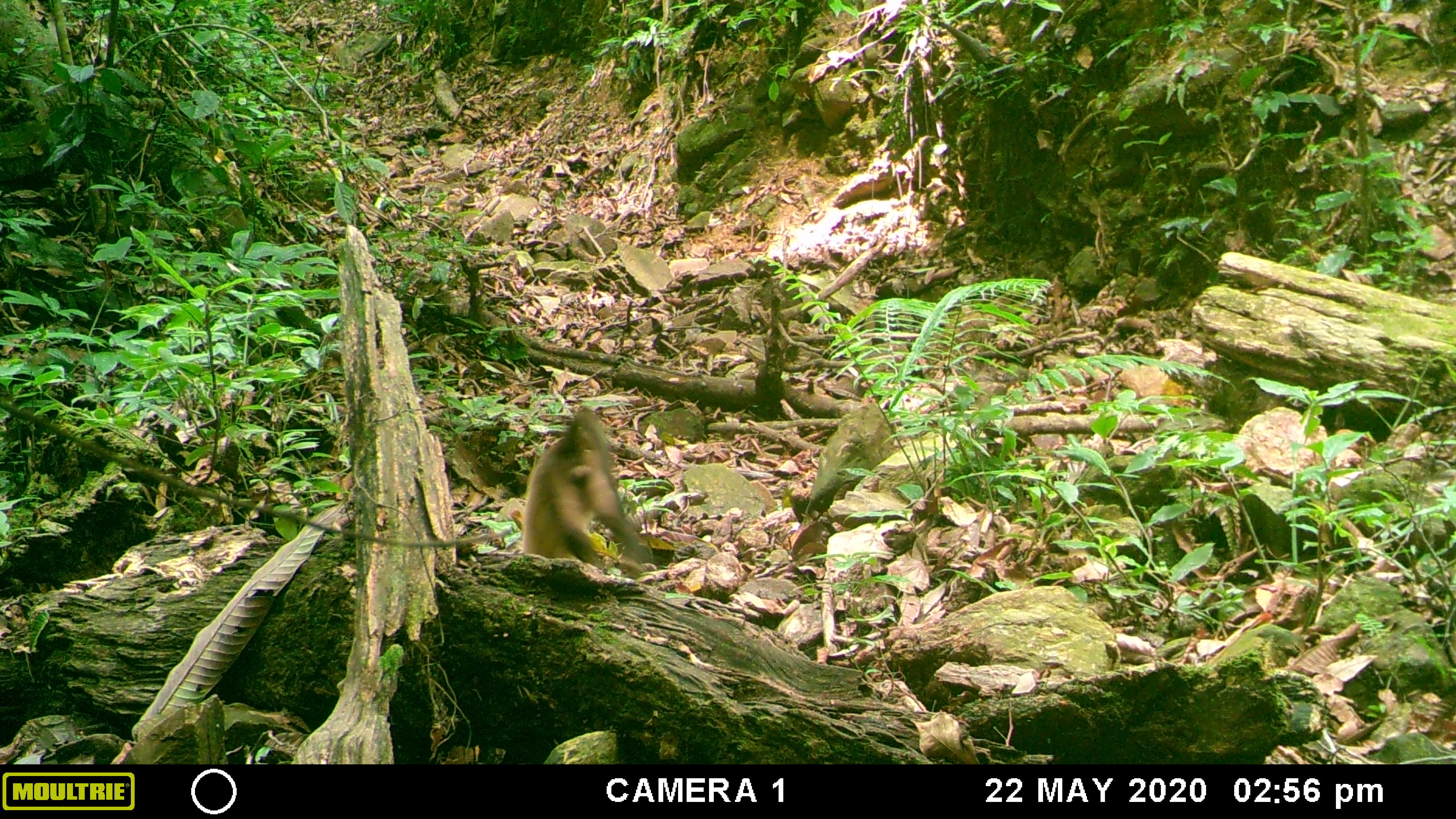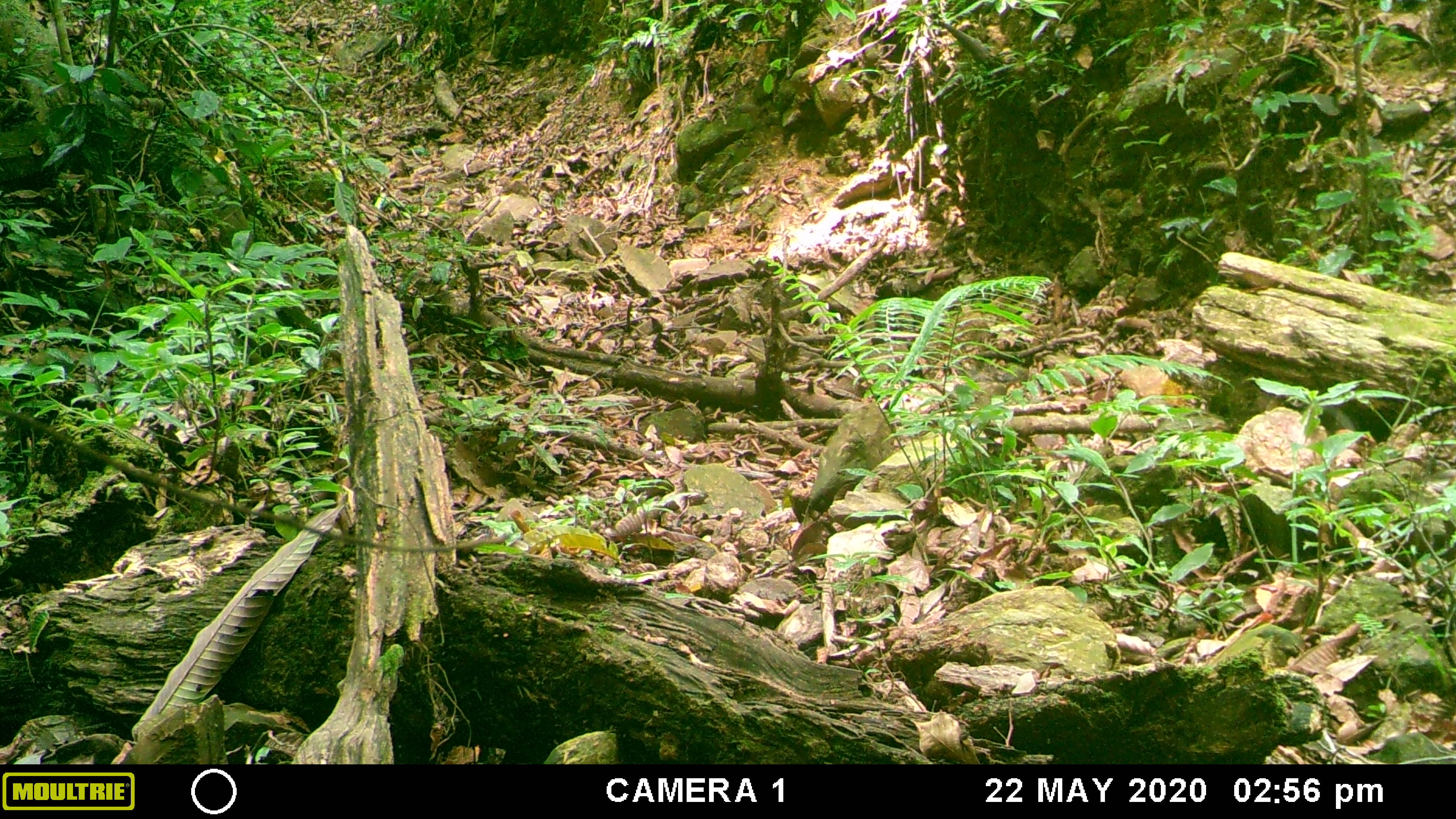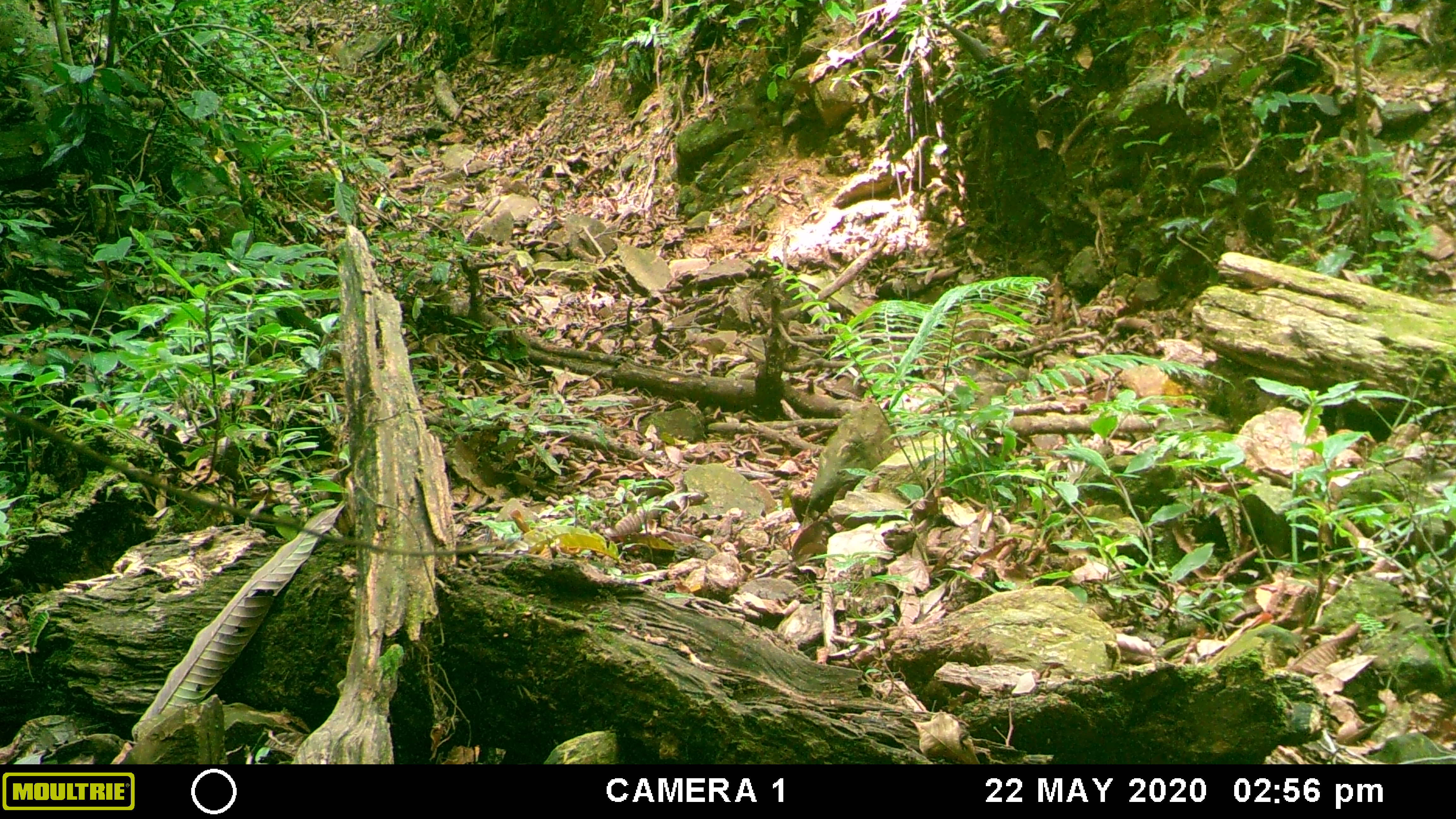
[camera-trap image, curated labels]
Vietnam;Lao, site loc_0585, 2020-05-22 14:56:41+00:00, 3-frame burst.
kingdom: Animalia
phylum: Chordata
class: Mammalia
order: Carnivora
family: Mustelidae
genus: Martes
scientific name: Martes flavigula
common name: yellow-throated marten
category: yellow throated marten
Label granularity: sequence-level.